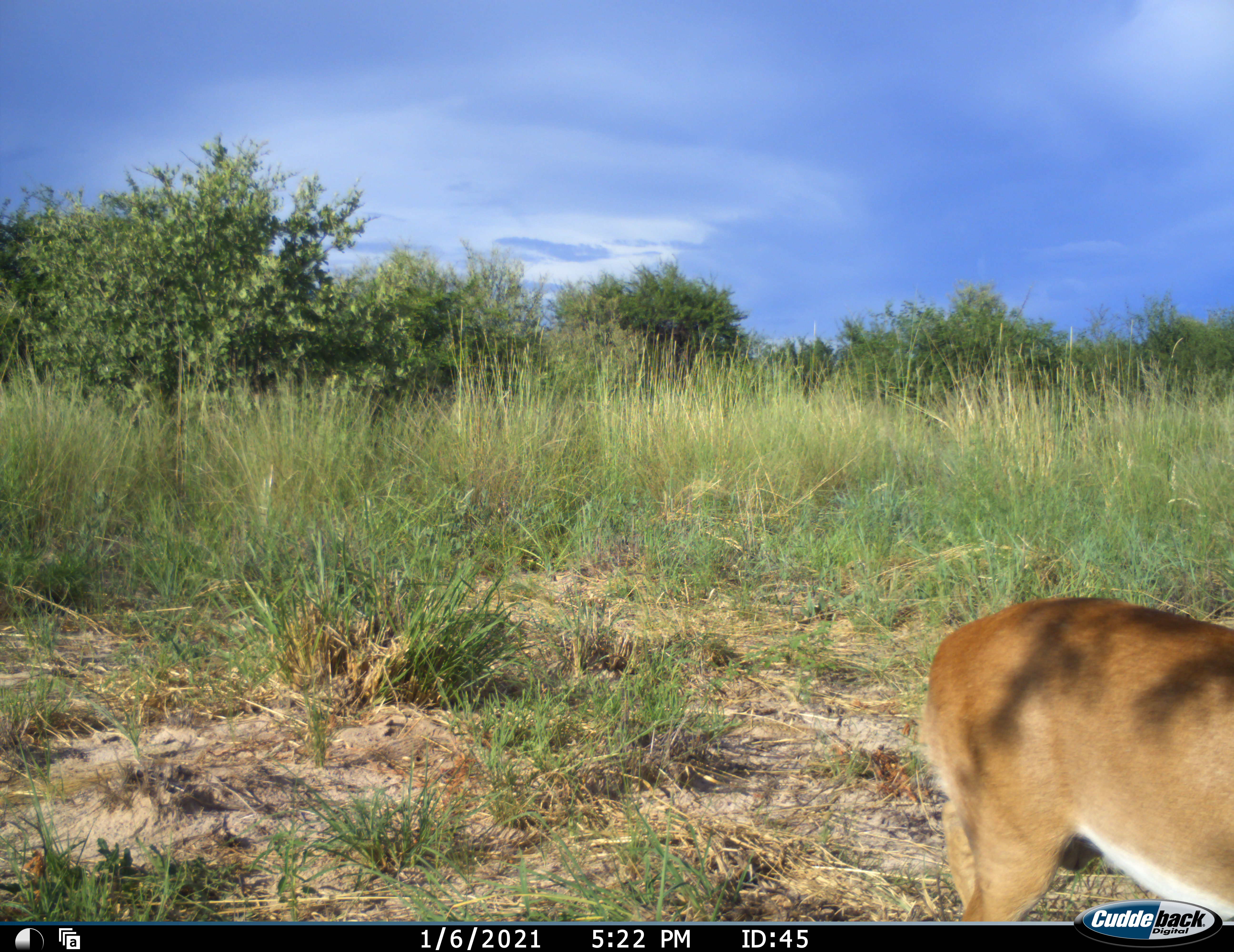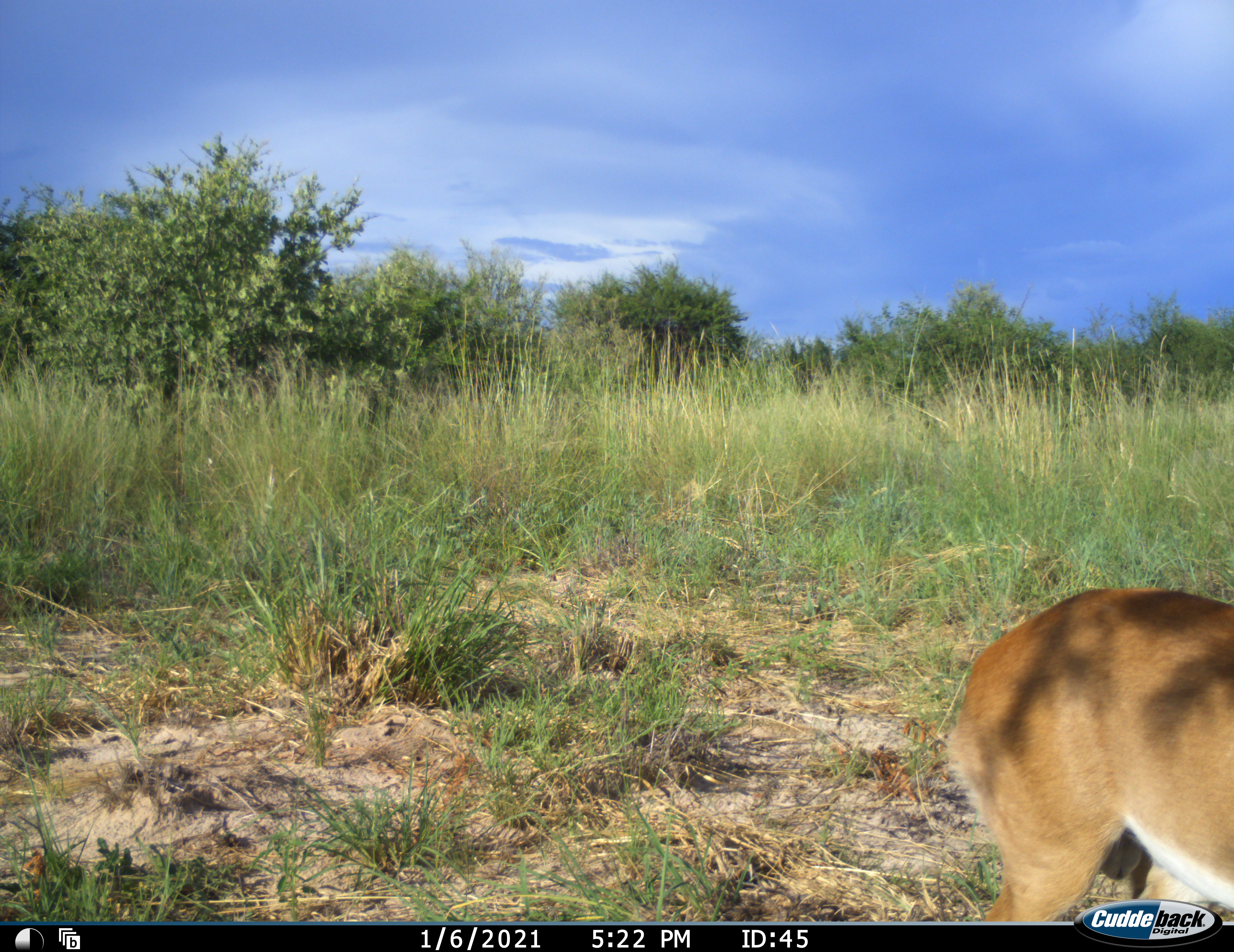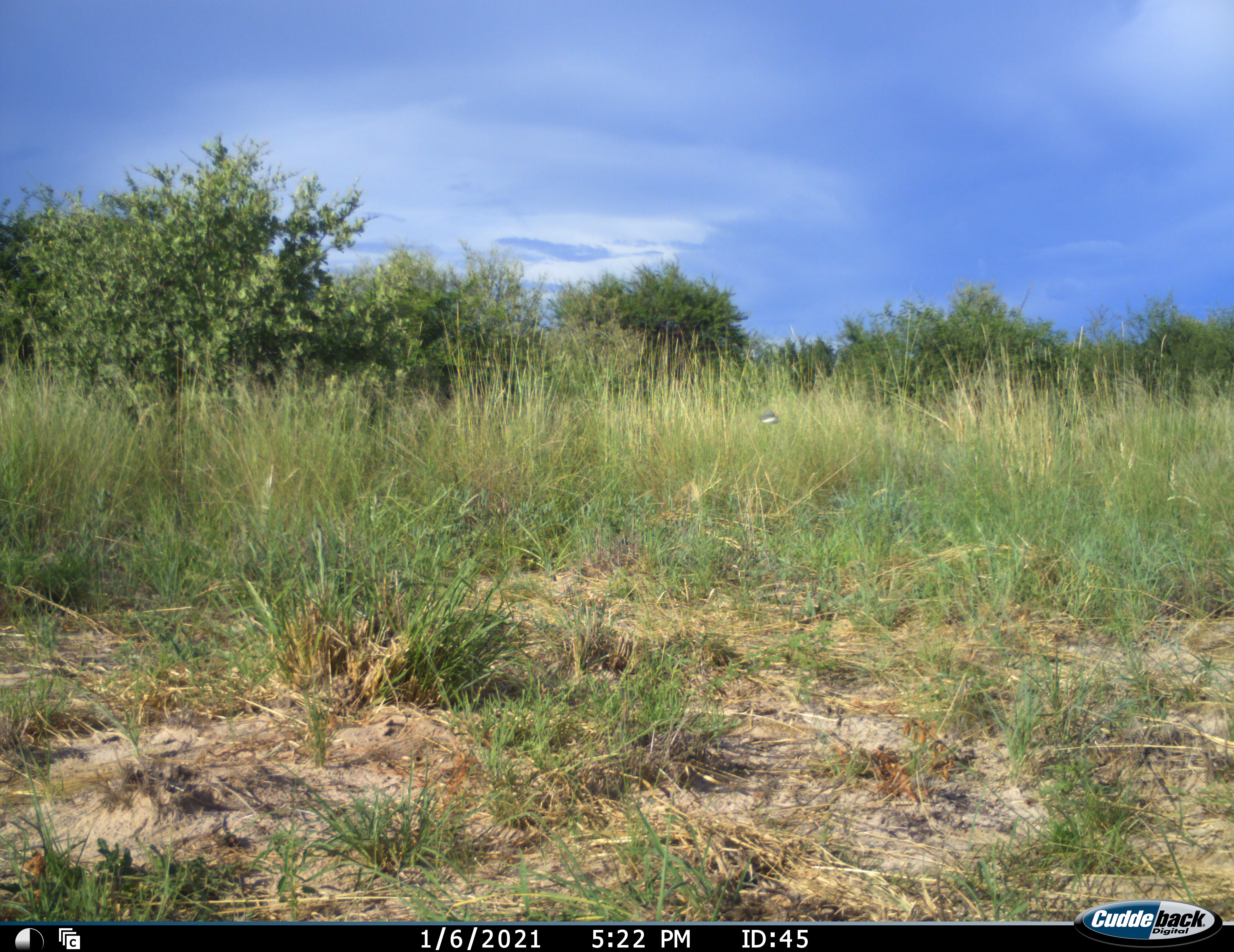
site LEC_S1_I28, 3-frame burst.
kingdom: Animalia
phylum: Chordata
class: Mammalia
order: Artiodactyla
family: Bovidae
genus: Raphicerus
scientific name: Raphicerus campestris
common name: steenbok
Steenbok (Raphicerus campestris), count 1. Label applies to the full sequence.